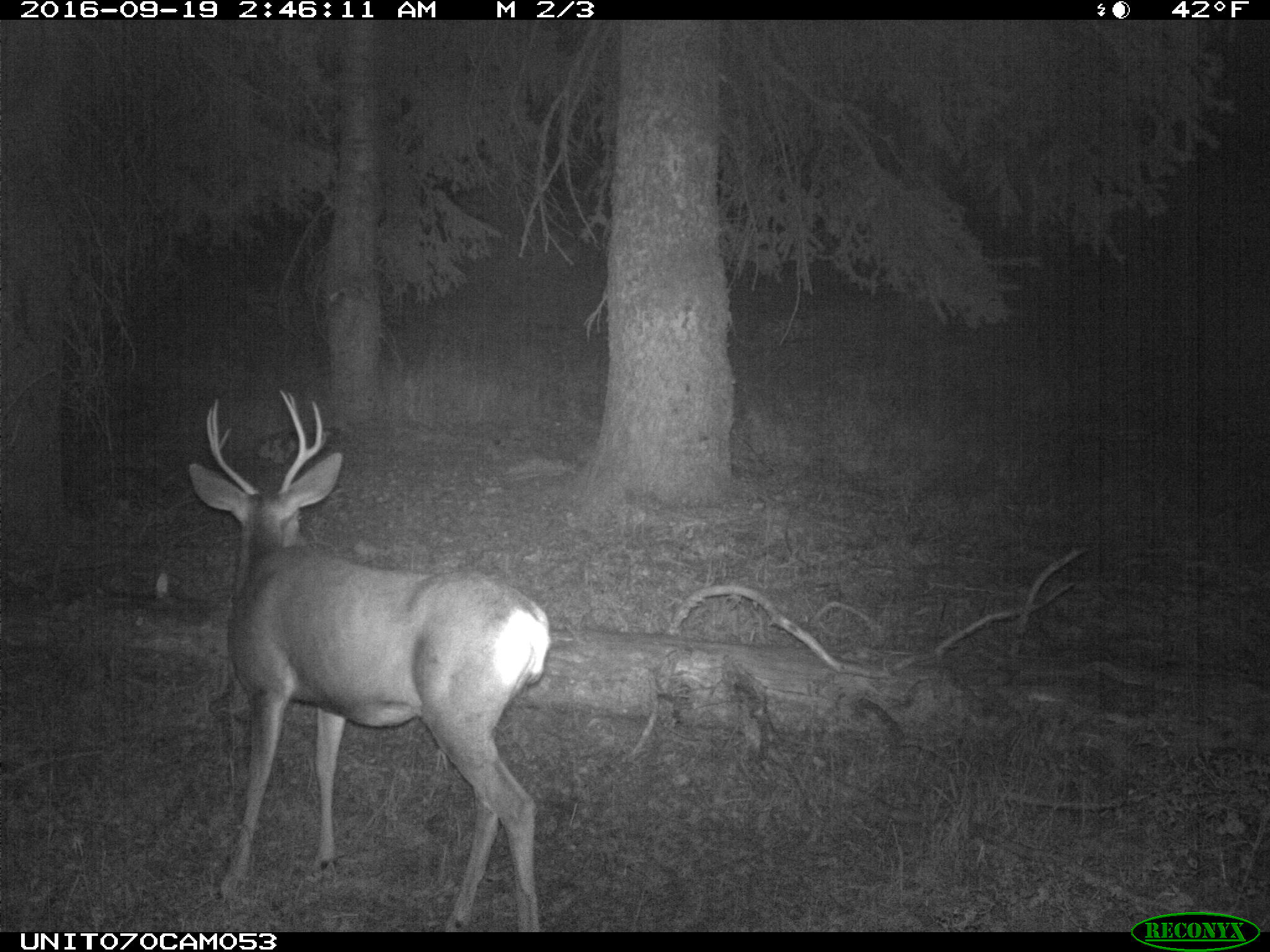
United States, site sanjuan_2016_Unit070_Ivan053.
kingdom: Animalia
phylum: Chordata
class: Mammalia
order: Artiodactyla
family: Cervidae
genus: Odocoileus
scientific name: Odocoileus hemionus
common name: mule deer